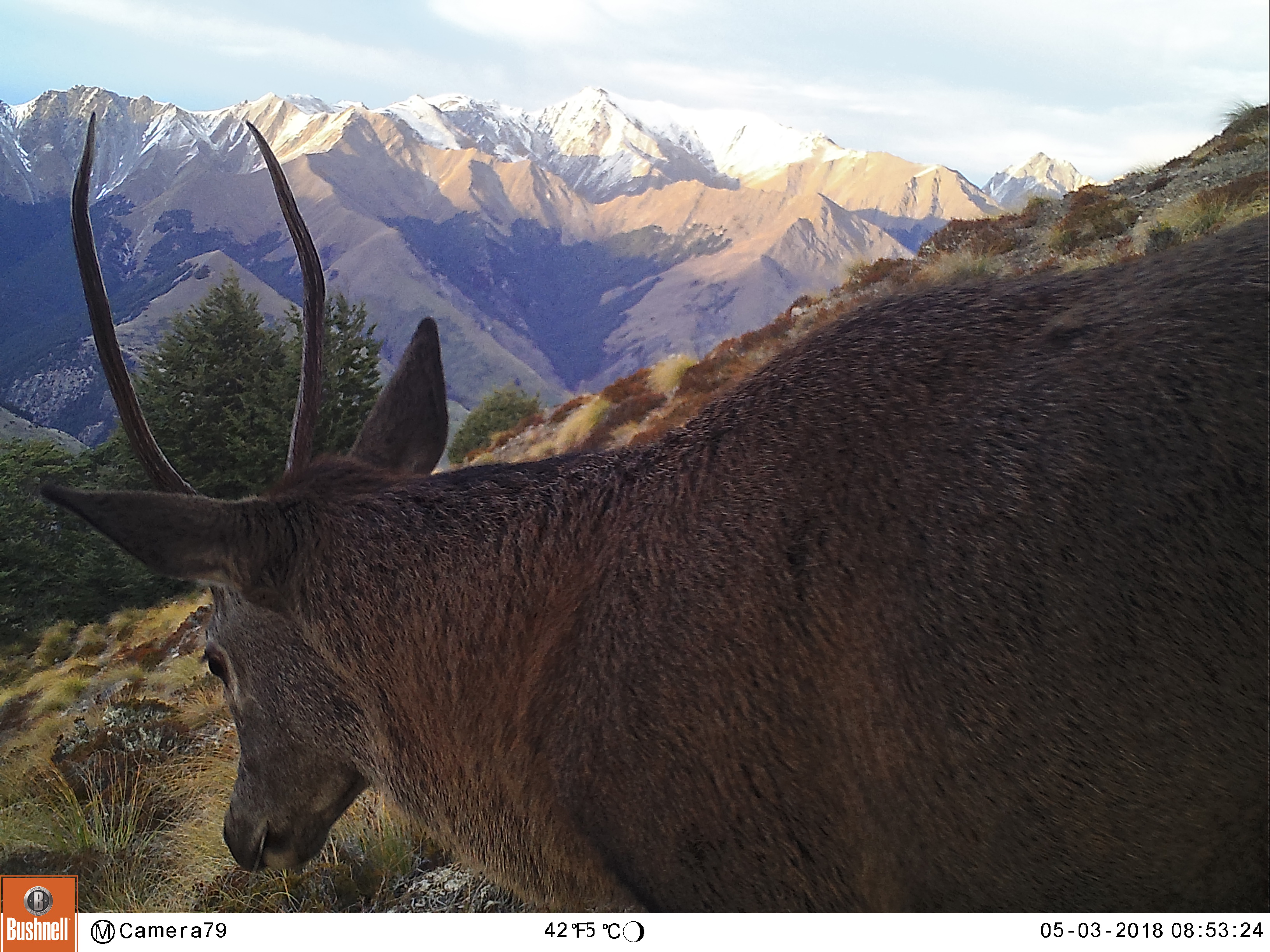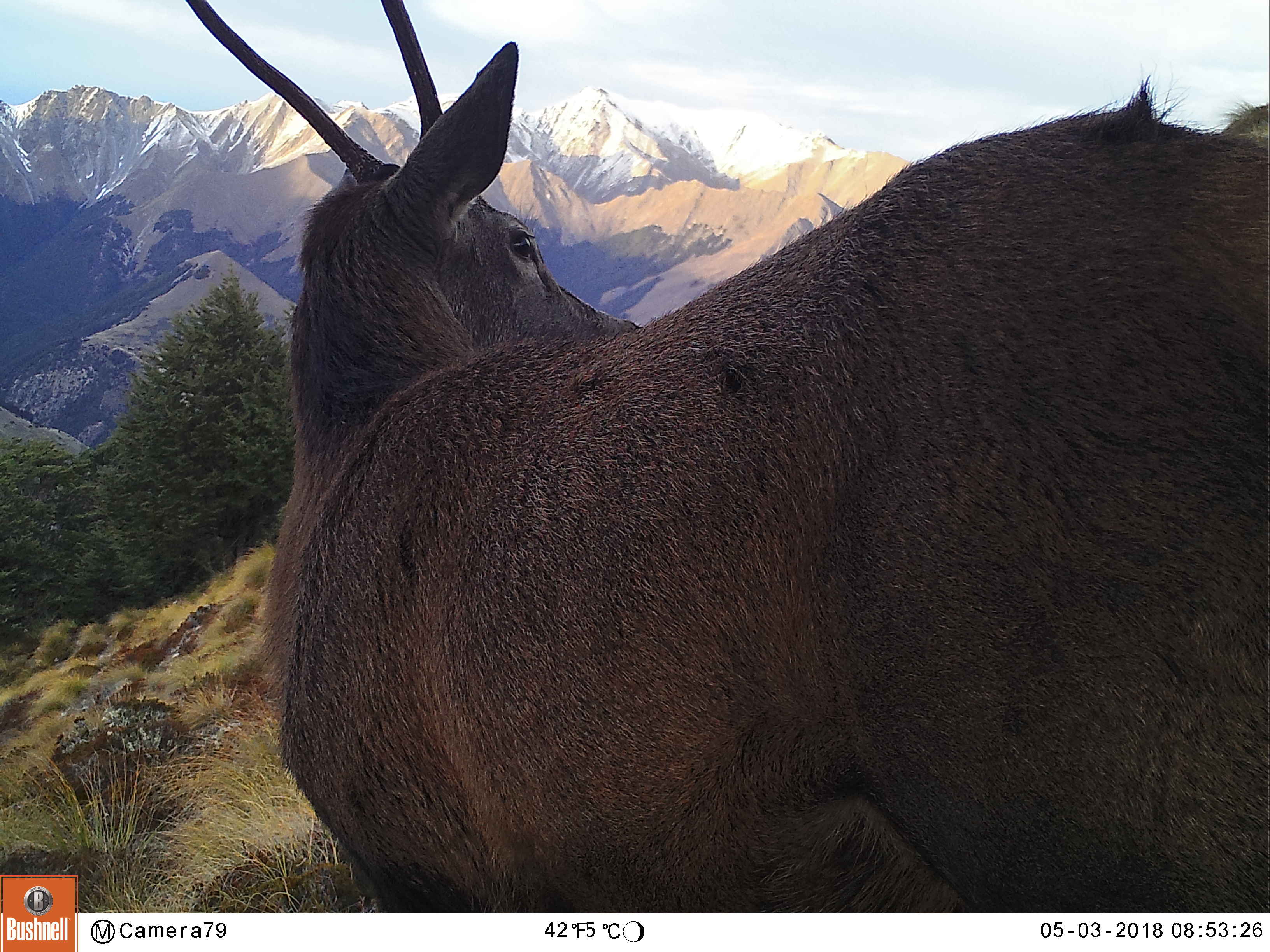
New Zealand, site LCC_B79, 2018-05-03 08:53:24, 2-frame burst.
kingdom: Animalia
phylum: Chordata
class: Mammalia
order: Artiodactyla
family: Cervidae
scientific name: Cervidae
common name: deer